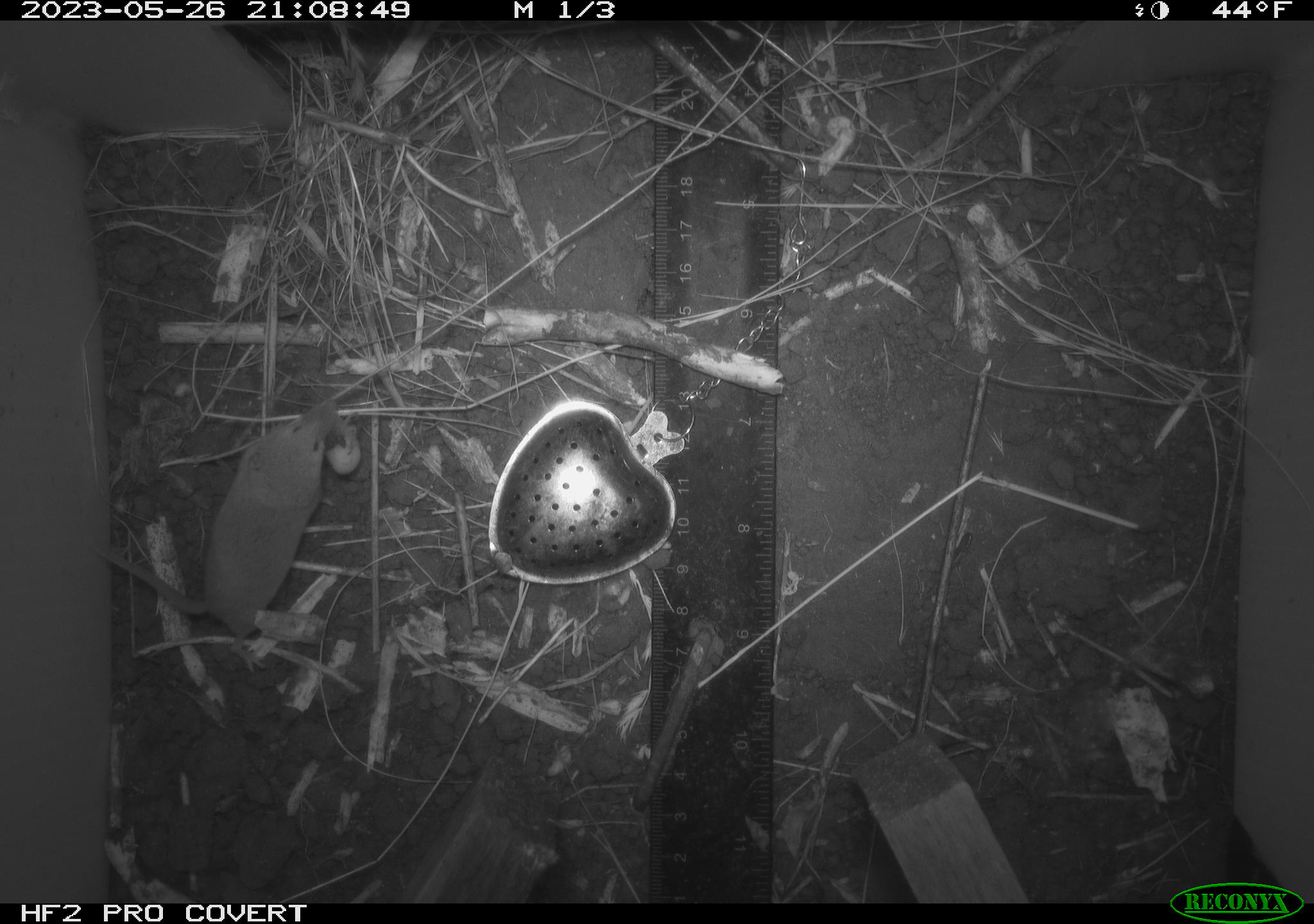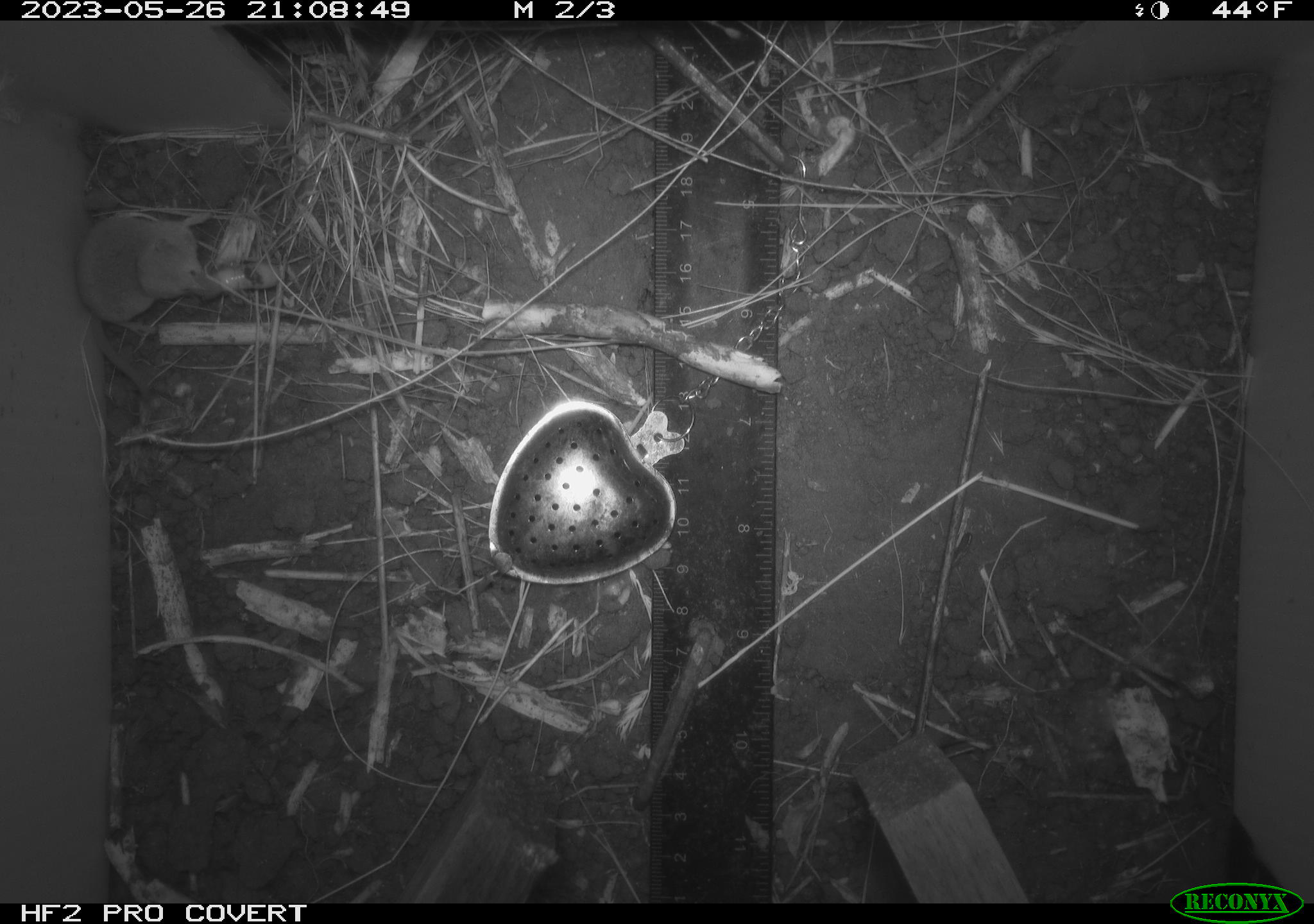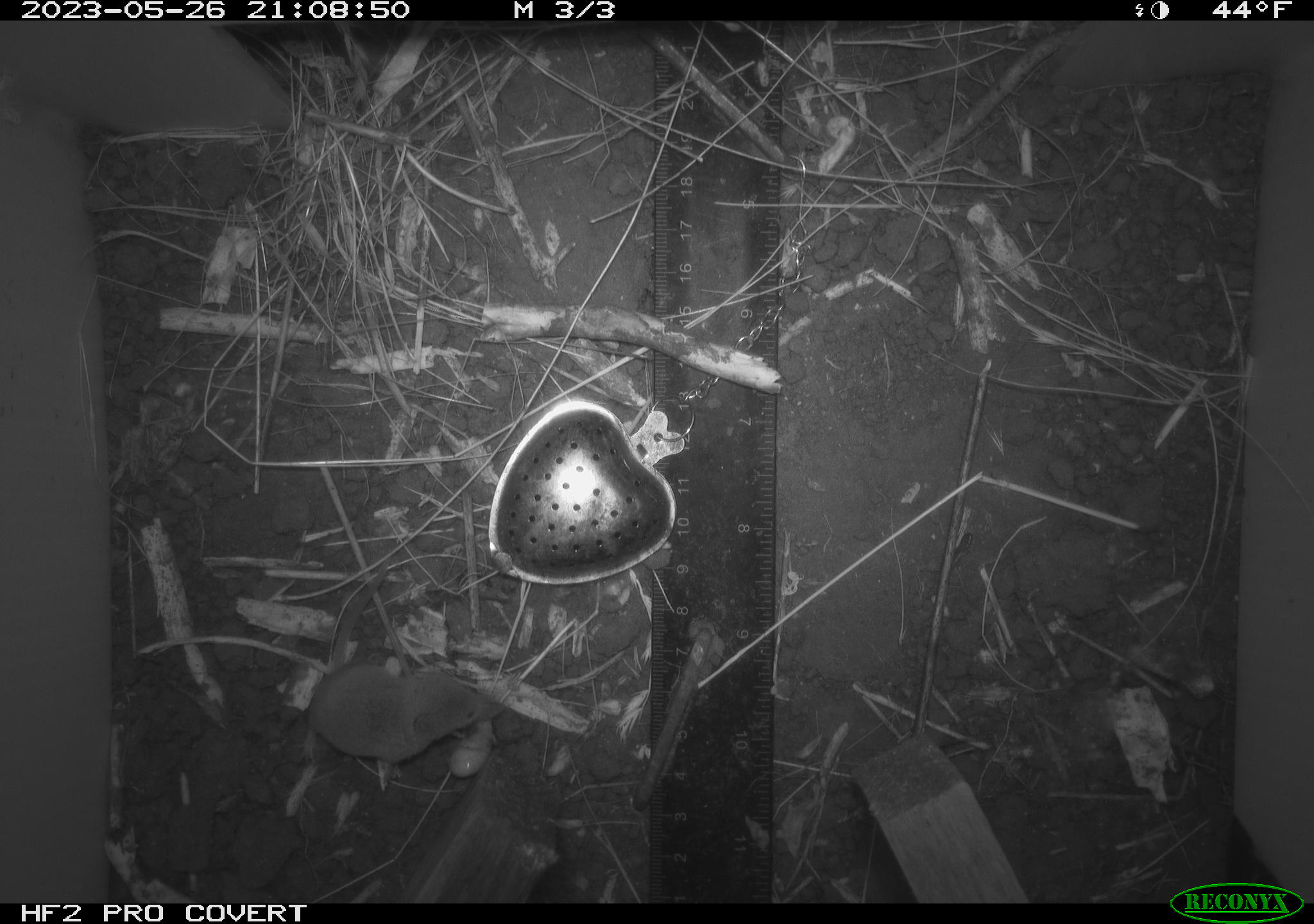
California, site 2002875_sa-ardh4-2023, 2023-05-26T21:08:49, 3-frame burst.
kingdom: Animalia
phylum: Chordata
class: Mammalia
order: Eulipotyphla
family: Soricidae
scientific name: Soricidae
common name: shrews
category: soricidae family